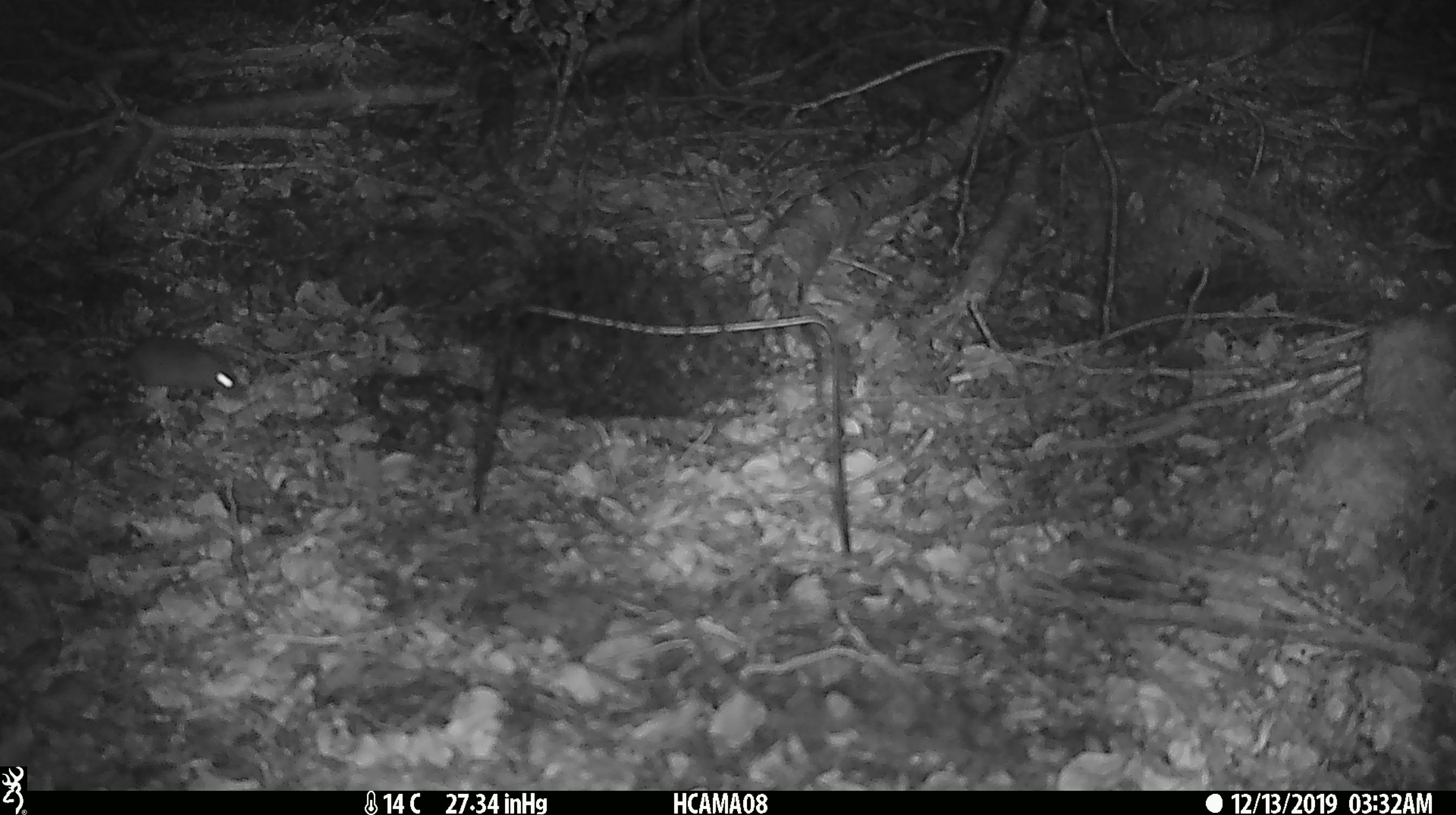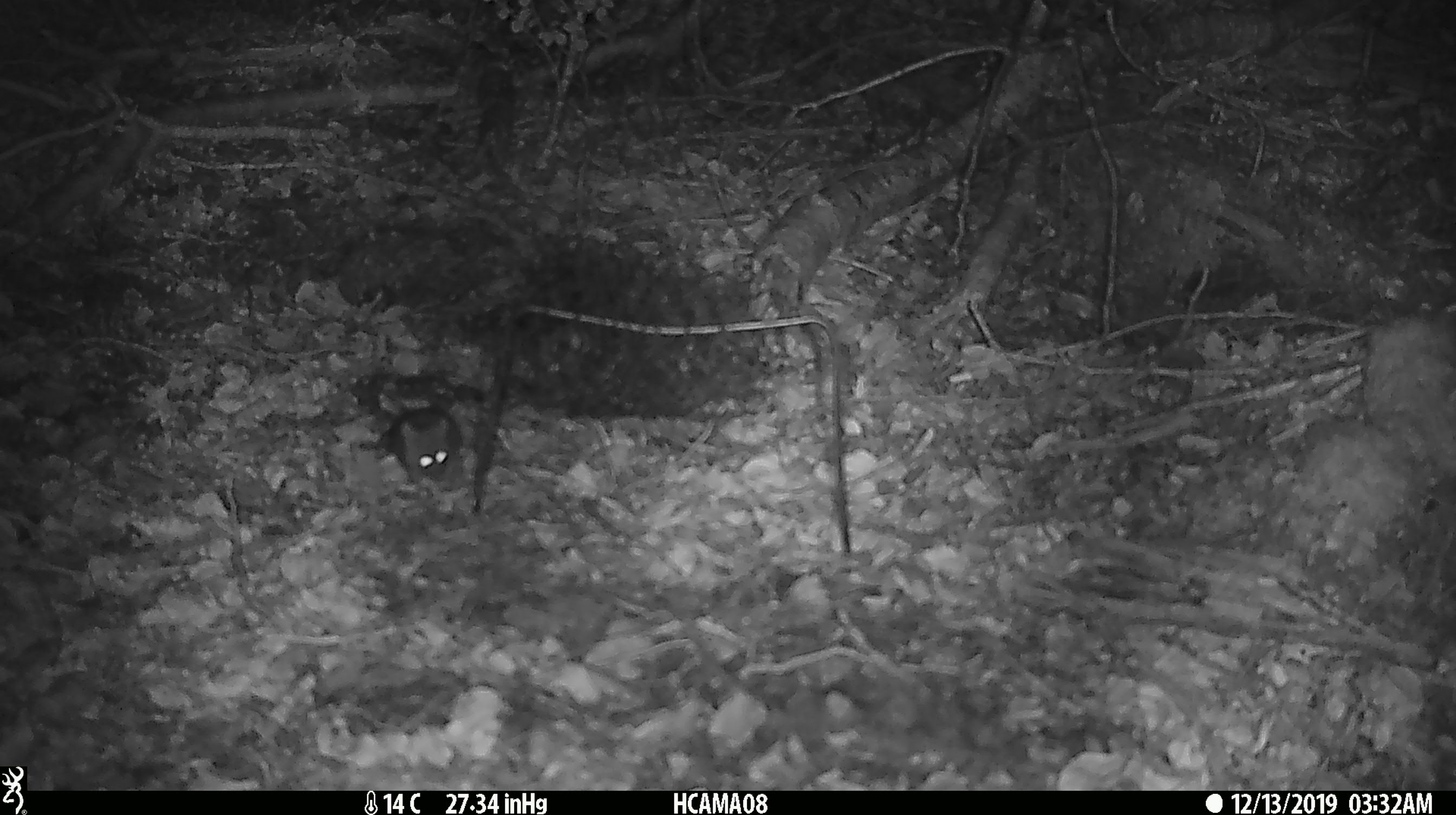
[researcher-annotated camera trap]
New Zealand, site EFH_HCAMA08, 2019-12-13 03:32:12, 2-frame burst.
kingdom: Animalia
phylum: Chordata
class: Mammalia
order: Rodentia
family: Muridae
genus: Mus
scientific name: Mus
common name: mouse